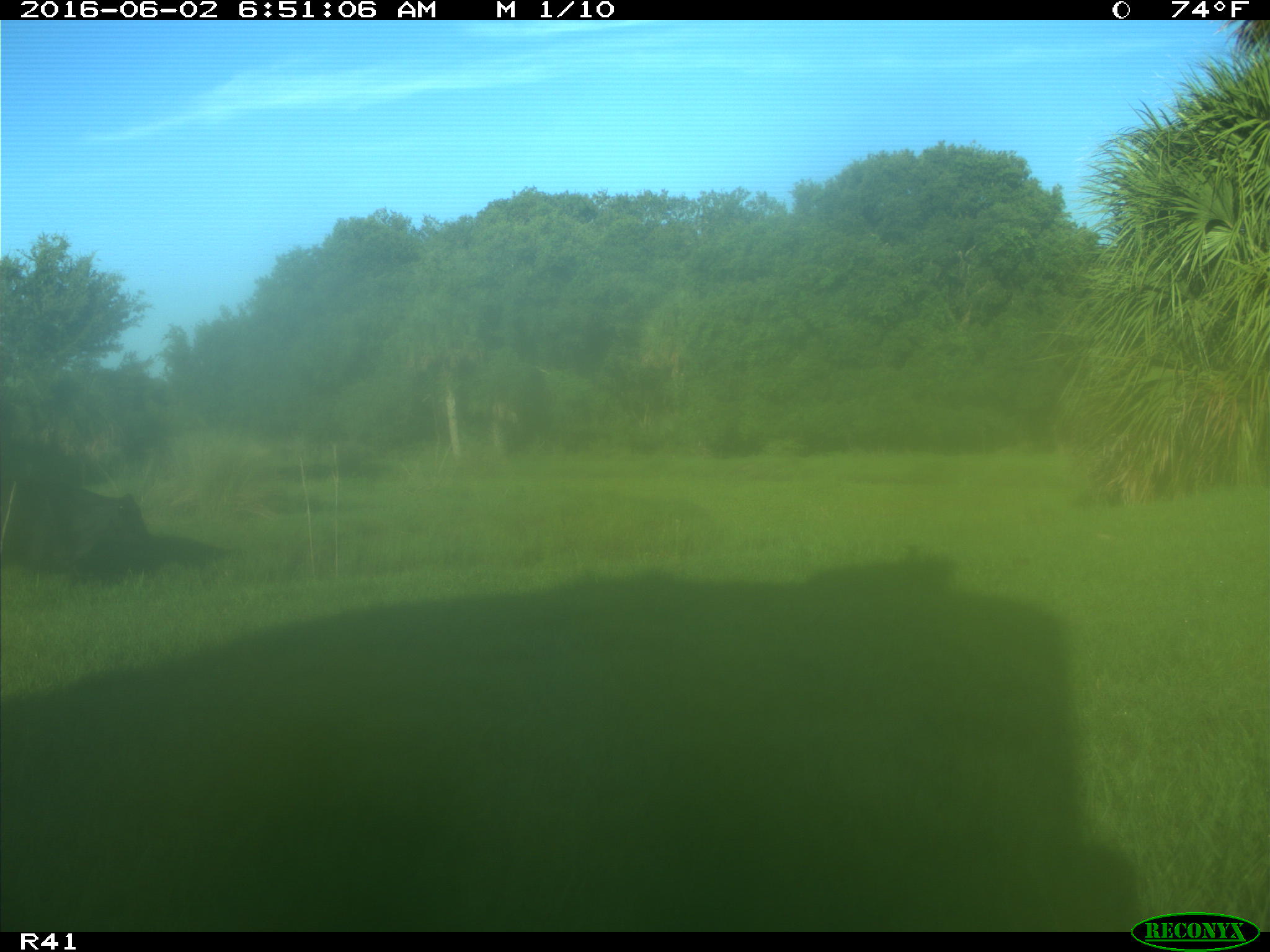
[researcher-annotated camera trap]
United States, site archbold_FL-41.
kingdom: Animalia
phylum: Chordata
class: Mammalia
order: Artiodactyla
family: Bovidae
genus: Bos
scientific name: Bos taurus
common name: domestic cow